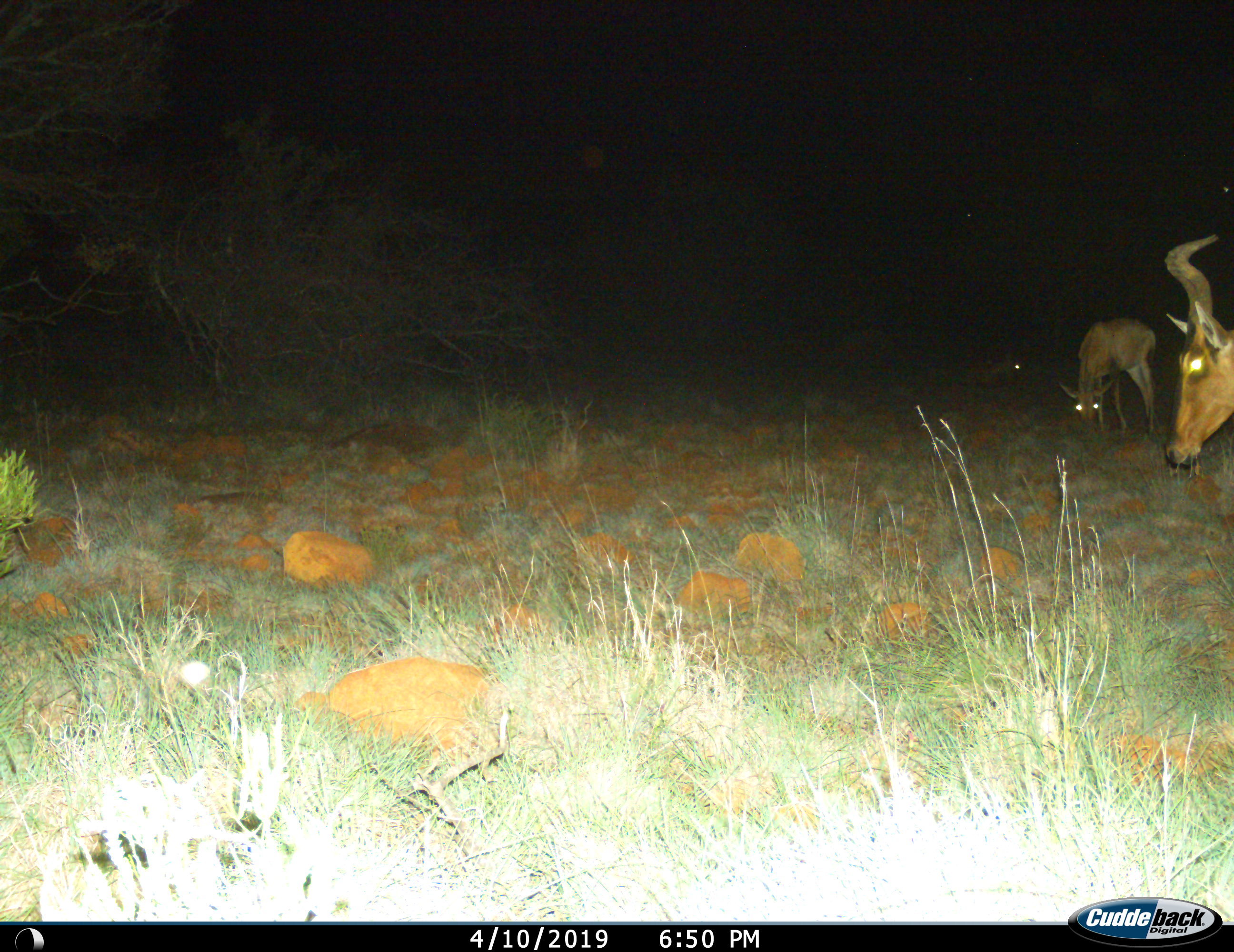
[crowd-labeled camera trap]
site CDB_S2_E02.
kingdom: Animalia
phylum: Chordata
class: Mammalia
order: Artiodactyla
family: Bovidae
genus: Alcelaphus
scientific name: Alcelaphus buselaphus caama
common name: red hartebeest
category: hartebeestred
Hartebeestred (red hartebeest) (Alcelaphus buselaphus caama), count 3. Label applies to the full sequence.